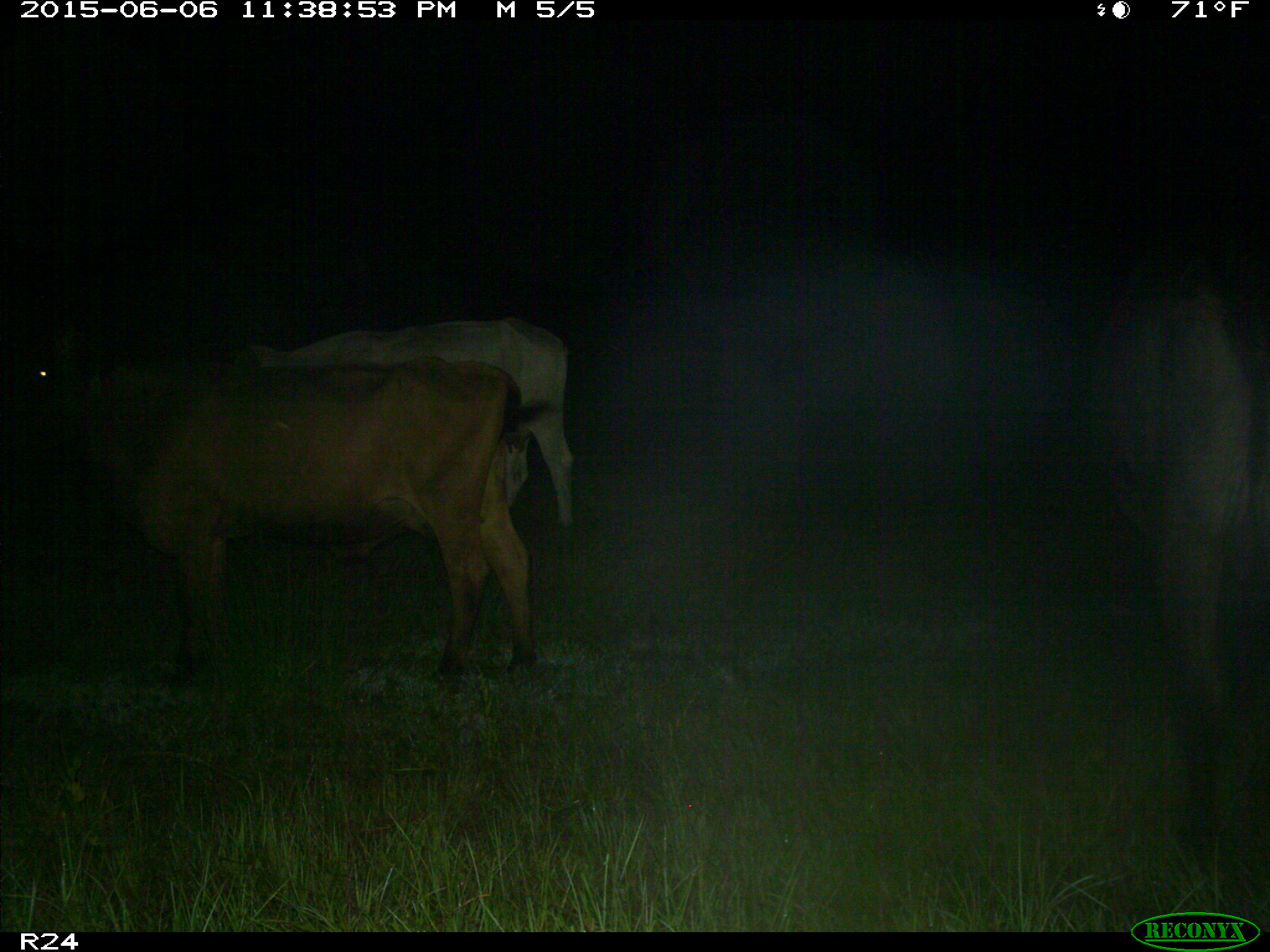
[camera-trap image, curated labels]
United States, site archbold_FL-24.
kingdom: Animalia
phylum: Chordata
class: Mammalia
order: Artiodactyla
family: Bovidae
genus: Bos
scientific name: Bos taurus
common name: domestic cow